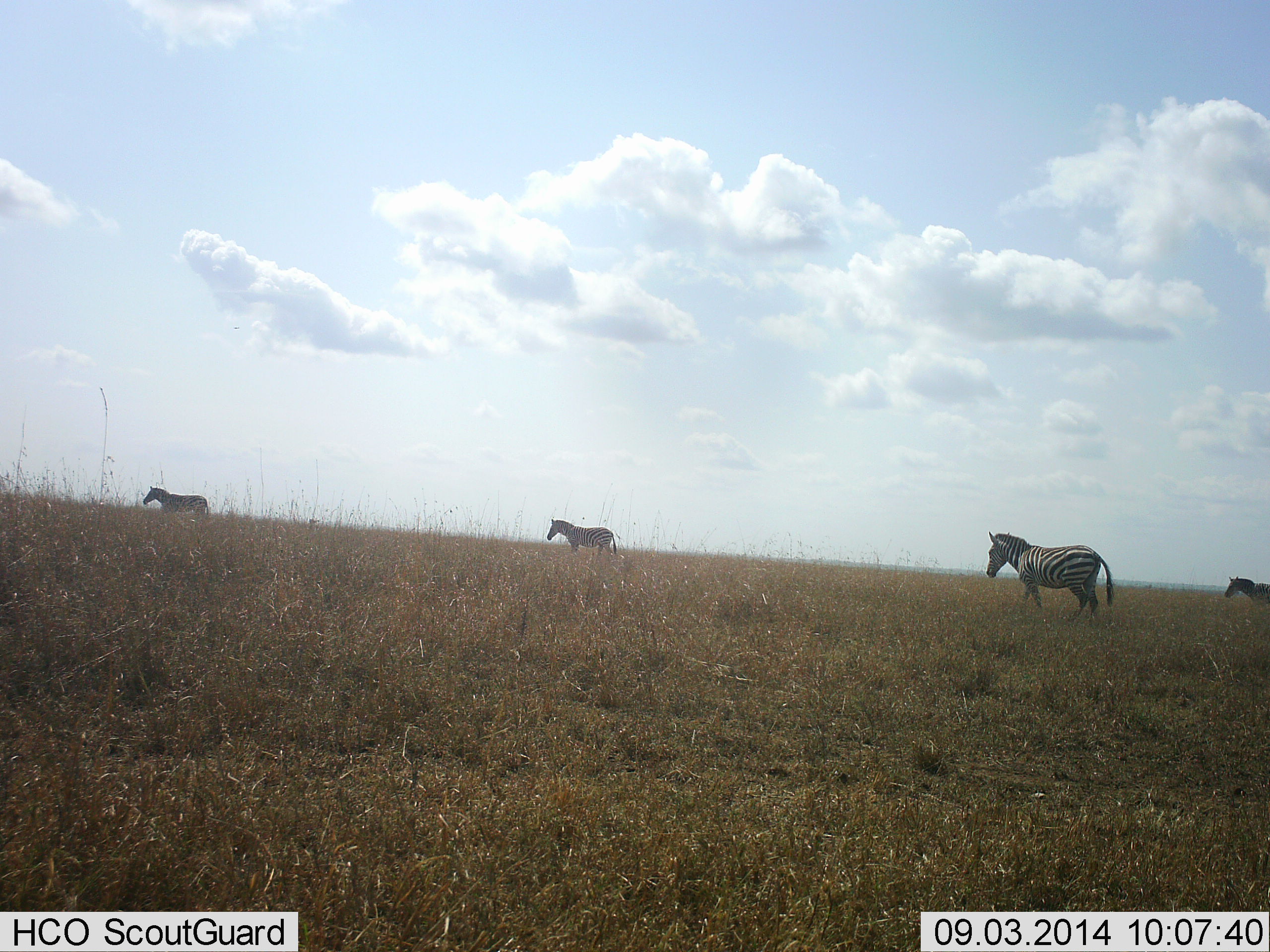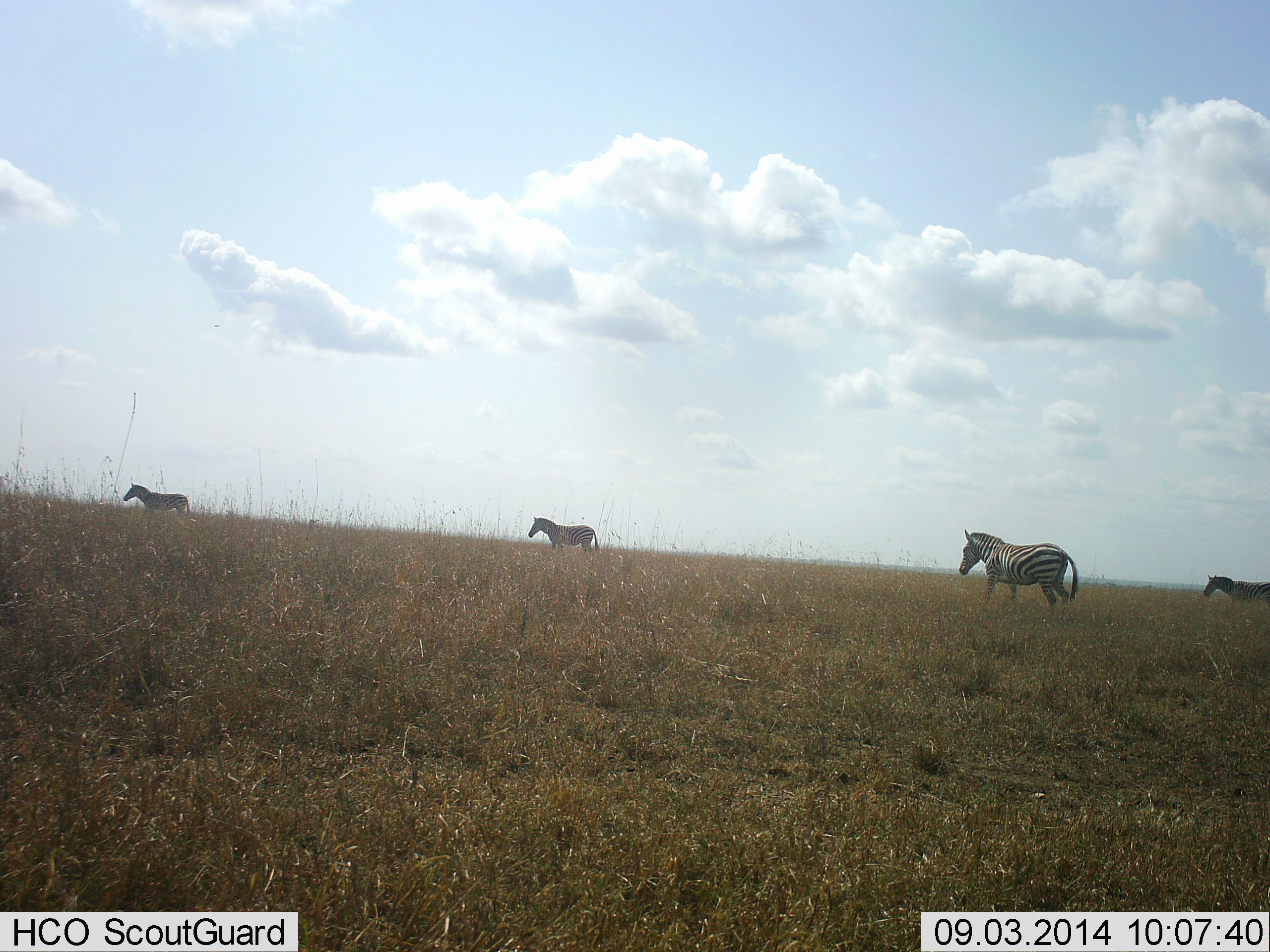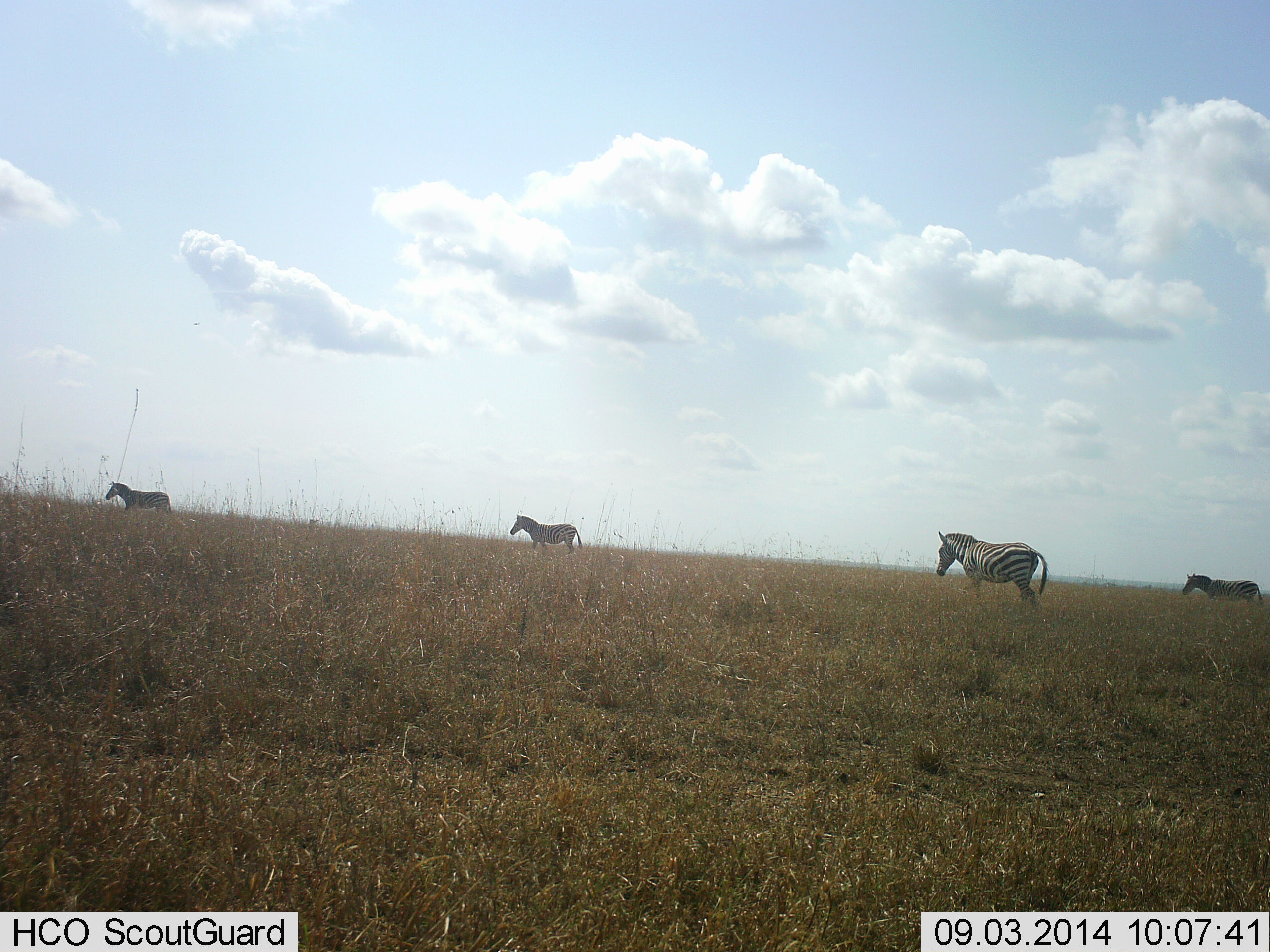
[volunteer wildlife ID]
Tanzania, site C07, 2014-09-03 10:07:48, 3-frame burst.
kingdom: Animalia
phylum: Chordata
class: Mammalia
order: Perissodactyla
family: Equidae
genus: Equus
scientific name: Equus quagga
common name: plains zebra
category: zebra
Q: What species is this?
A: Zebra (plains zebra) (Equus quagga).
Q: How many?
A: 4.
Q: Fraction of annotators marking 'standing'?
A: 0%.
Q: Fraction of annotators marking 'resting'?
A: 0%.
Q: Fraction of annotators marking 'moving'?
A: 100%.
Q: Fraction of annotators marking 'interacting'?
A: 0%.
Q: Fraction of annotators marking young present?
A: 0%.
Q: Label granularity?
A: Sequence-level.